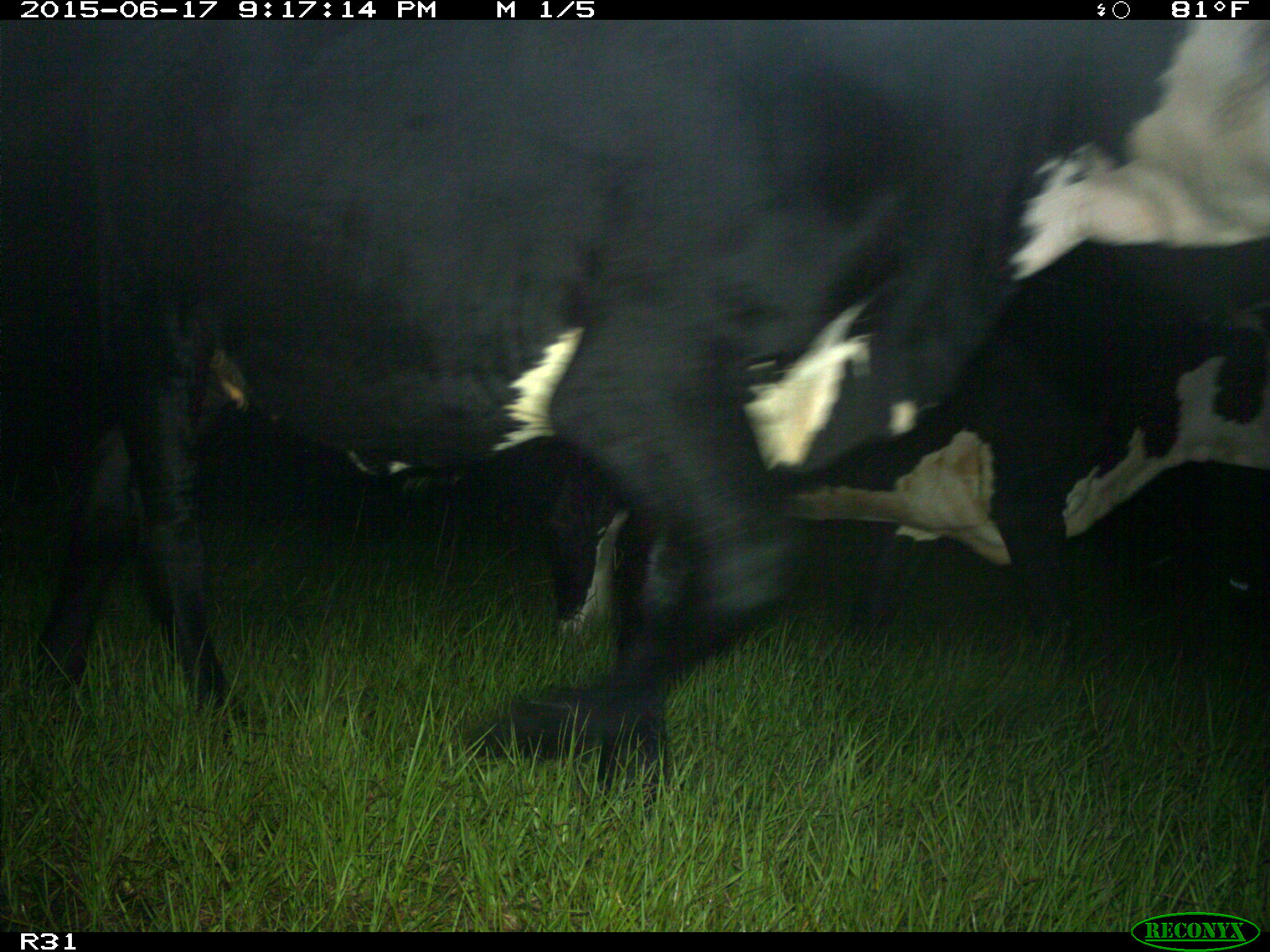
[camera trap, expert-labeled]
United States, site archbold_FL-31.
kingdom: Animalia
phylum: Chordata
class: Mammalia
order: Artiodactyla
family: Bovidae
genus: Bos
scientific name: Bos taurus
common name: domestic cow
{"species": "Bos taurus (domestic cow)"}